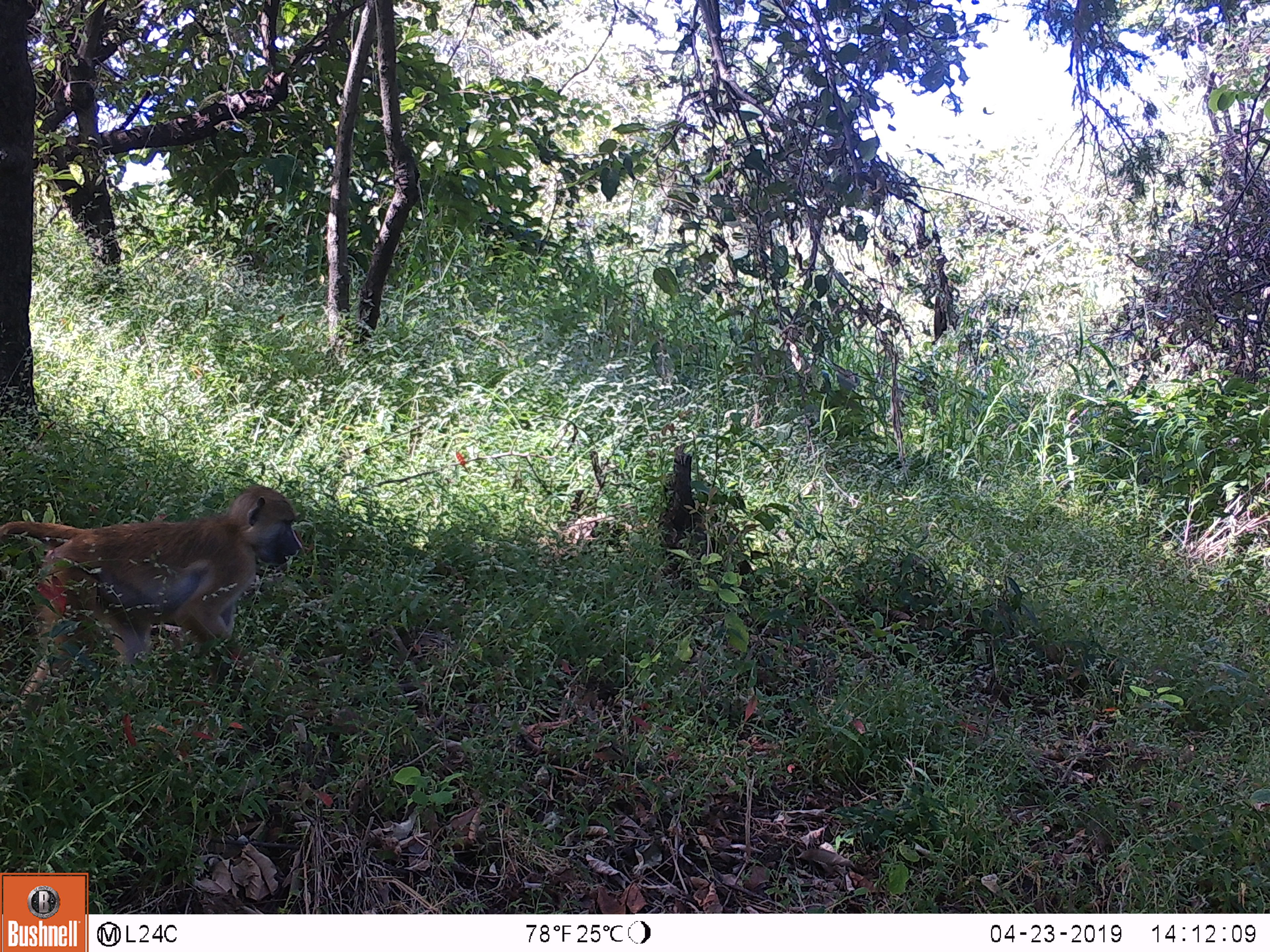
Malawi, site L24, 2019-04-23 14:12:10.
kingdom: Animalia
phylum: Chordata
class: Mammalia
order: Primates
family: Cercopithecidae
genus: Papio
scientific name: Papio cynocephalus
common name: yellow baboon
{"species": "yellow baboon (Papio cynocephalus)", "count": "1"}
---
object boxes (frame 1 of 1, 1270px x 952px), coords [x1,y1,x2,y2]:
yellow baboon: [0,485,308,720]